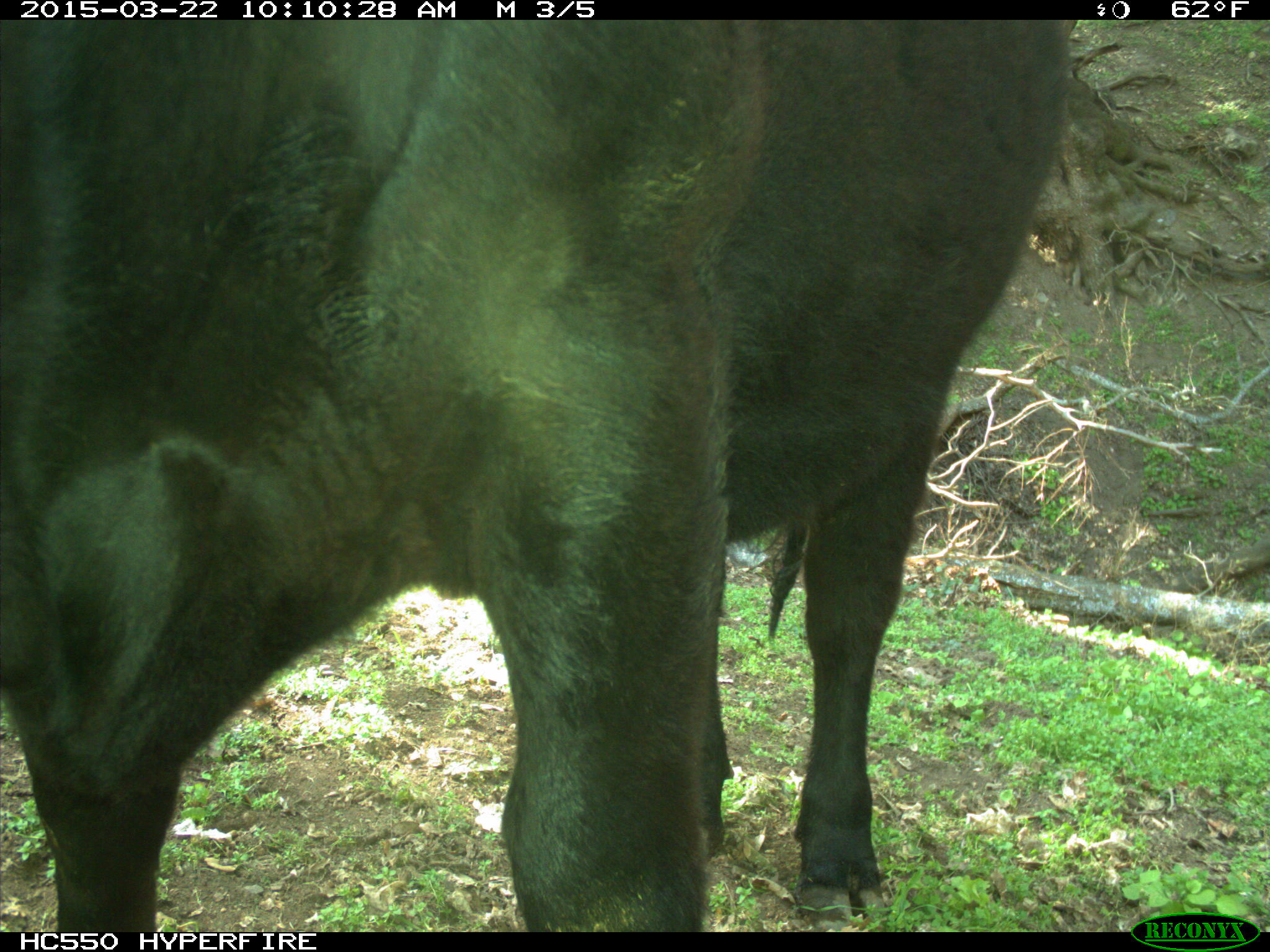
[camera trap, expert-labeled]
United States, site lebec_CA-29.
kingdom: Animalia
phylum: Chordata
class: Mammalia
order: Artiodactyla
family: Bovidae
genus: Bos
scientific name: Bos taurus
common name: domestic cow